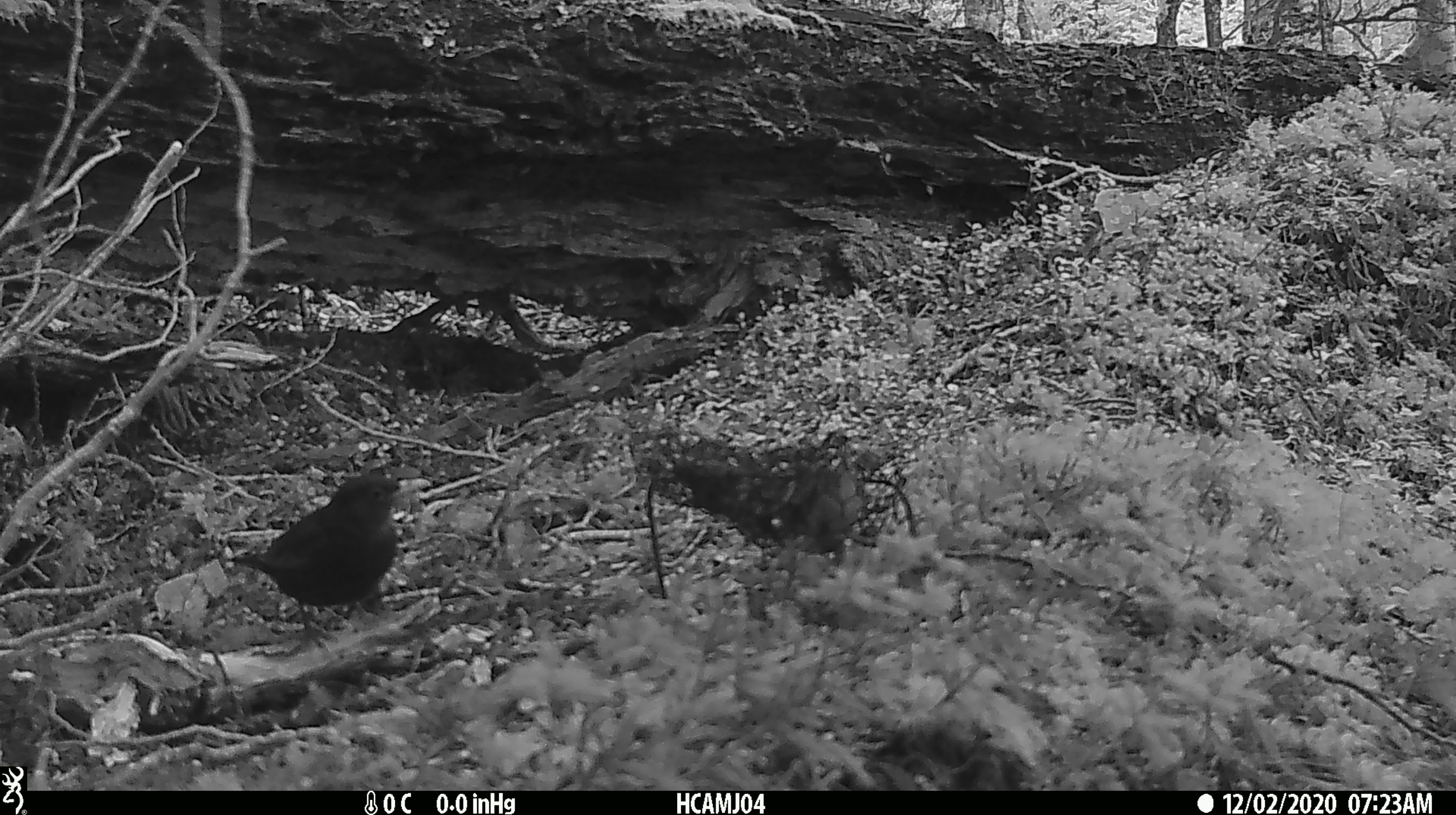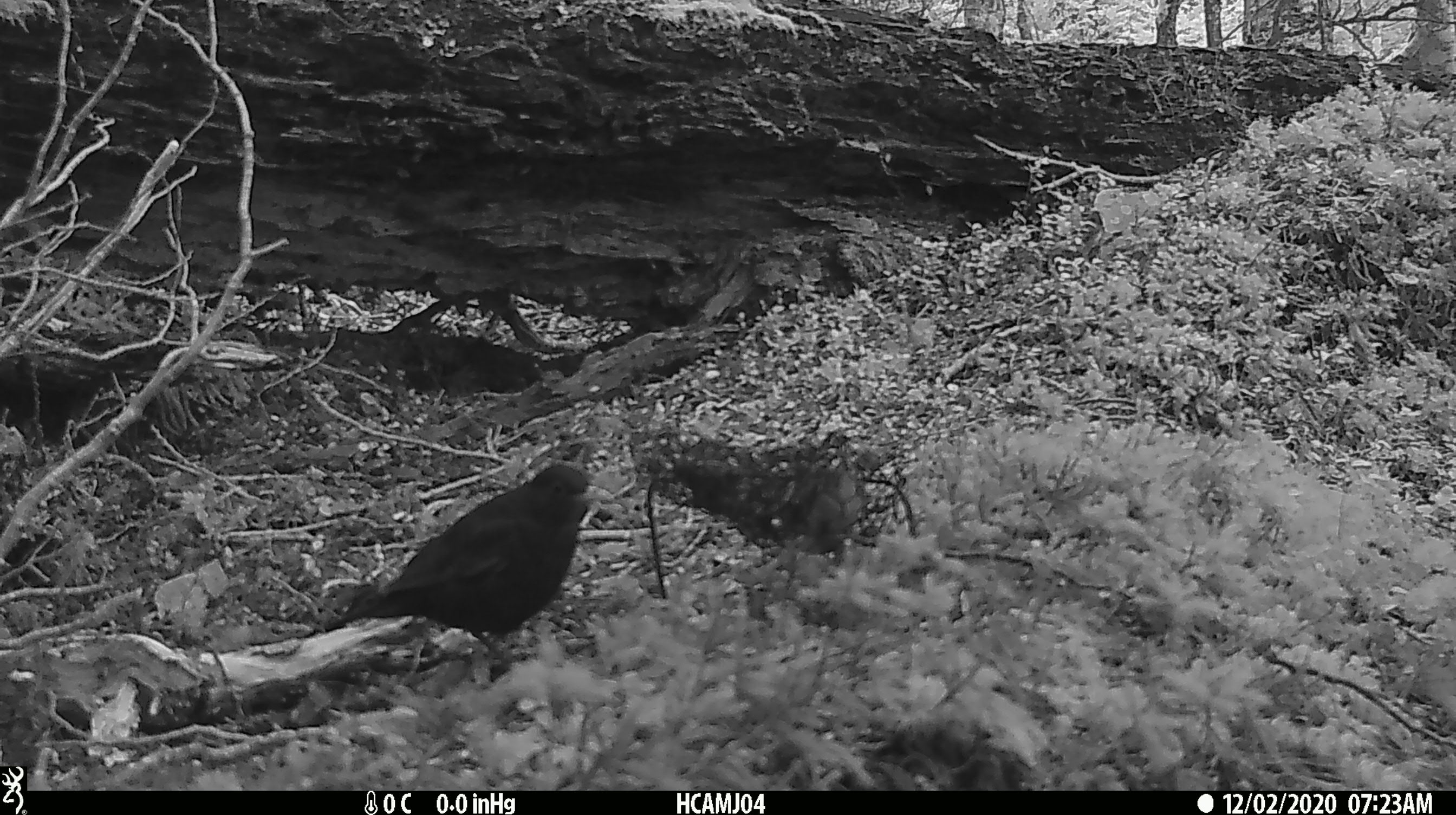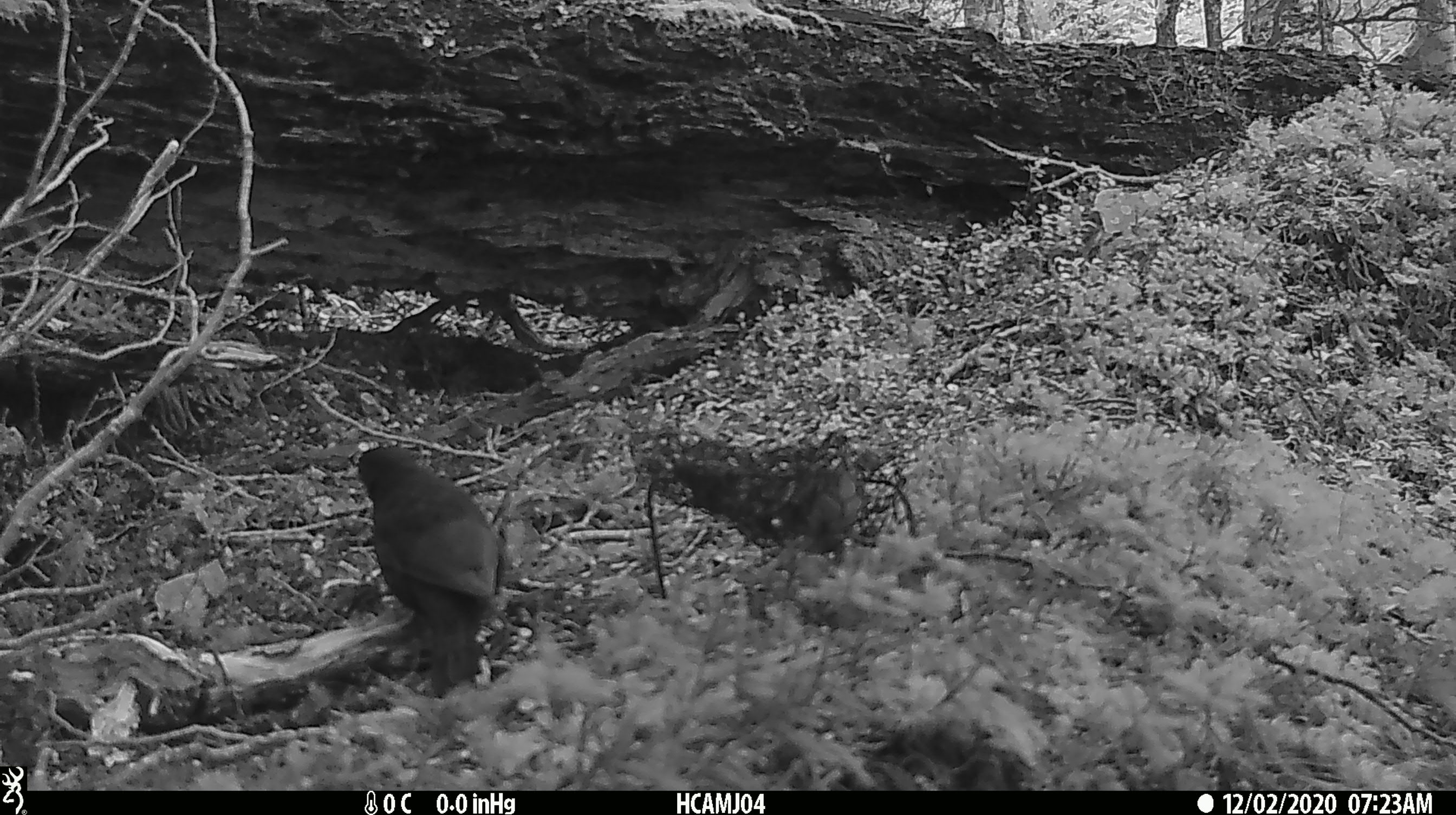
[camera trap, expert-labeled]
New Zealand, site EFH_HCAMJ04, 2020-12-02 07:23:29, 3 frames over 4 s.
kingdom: Animalia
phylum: Chordata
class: Aves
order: Passeriformes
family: Turdidae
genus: Turdus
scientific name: Turdus merula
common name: eurasian blackbird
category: blackbird